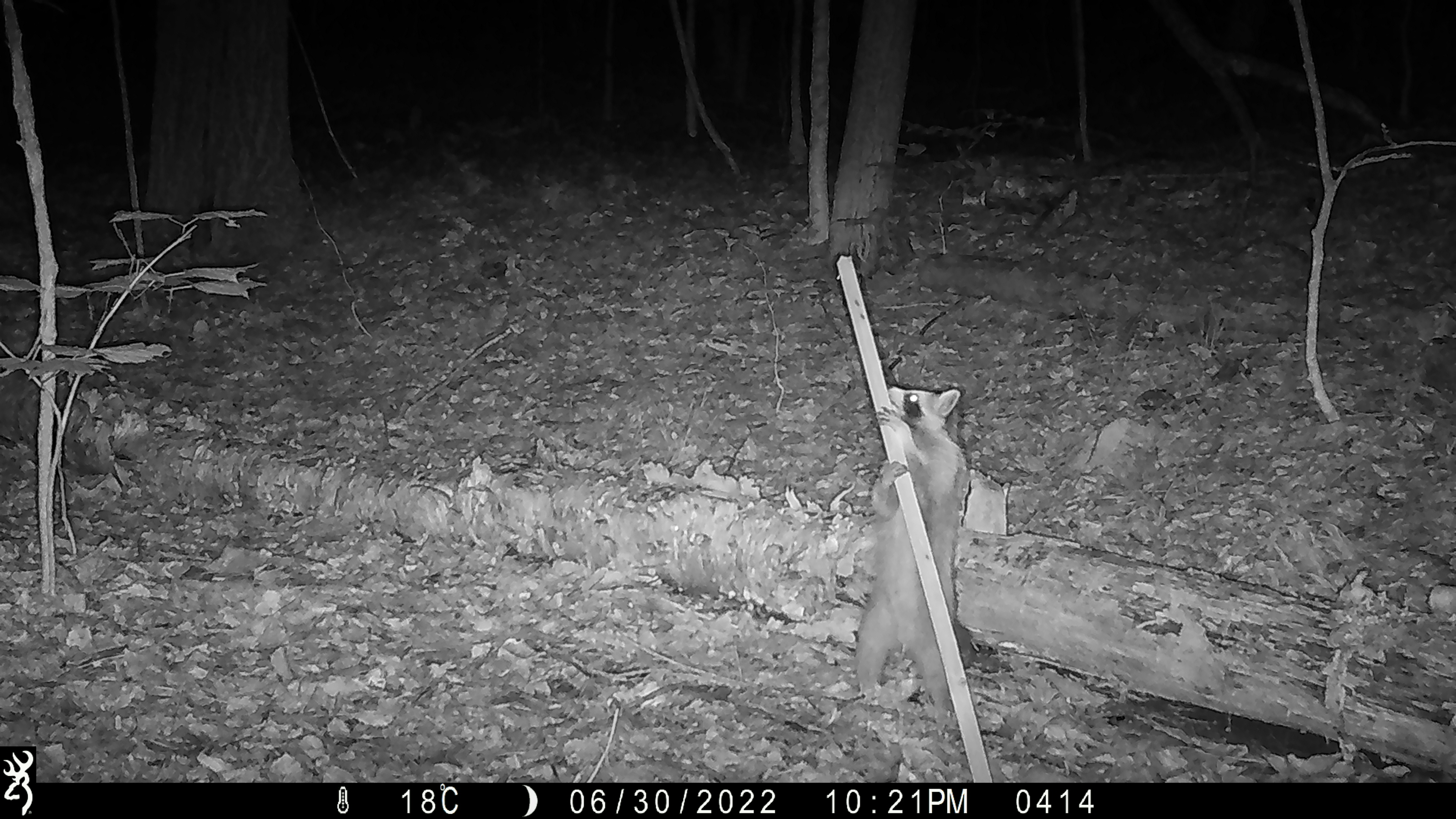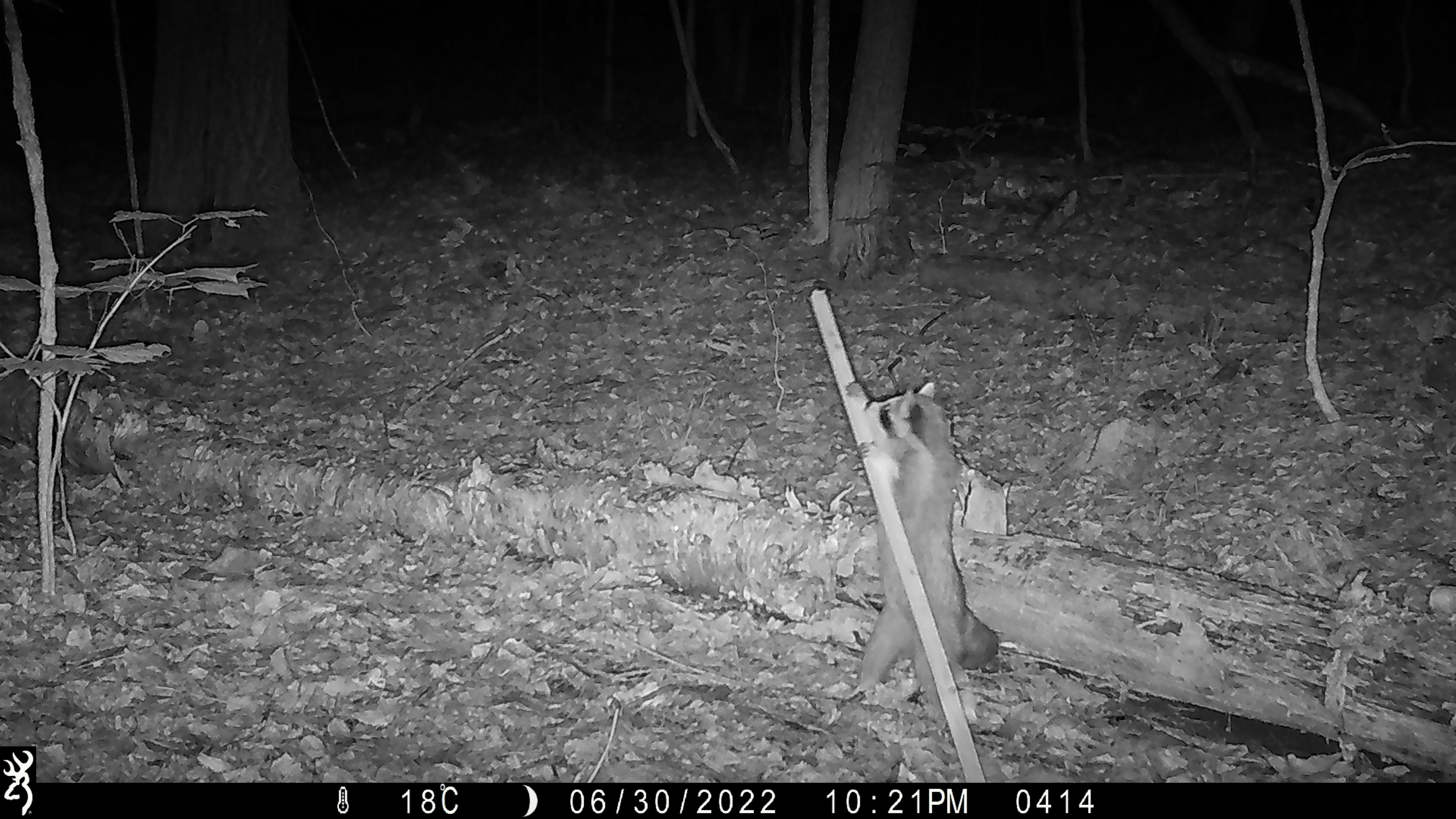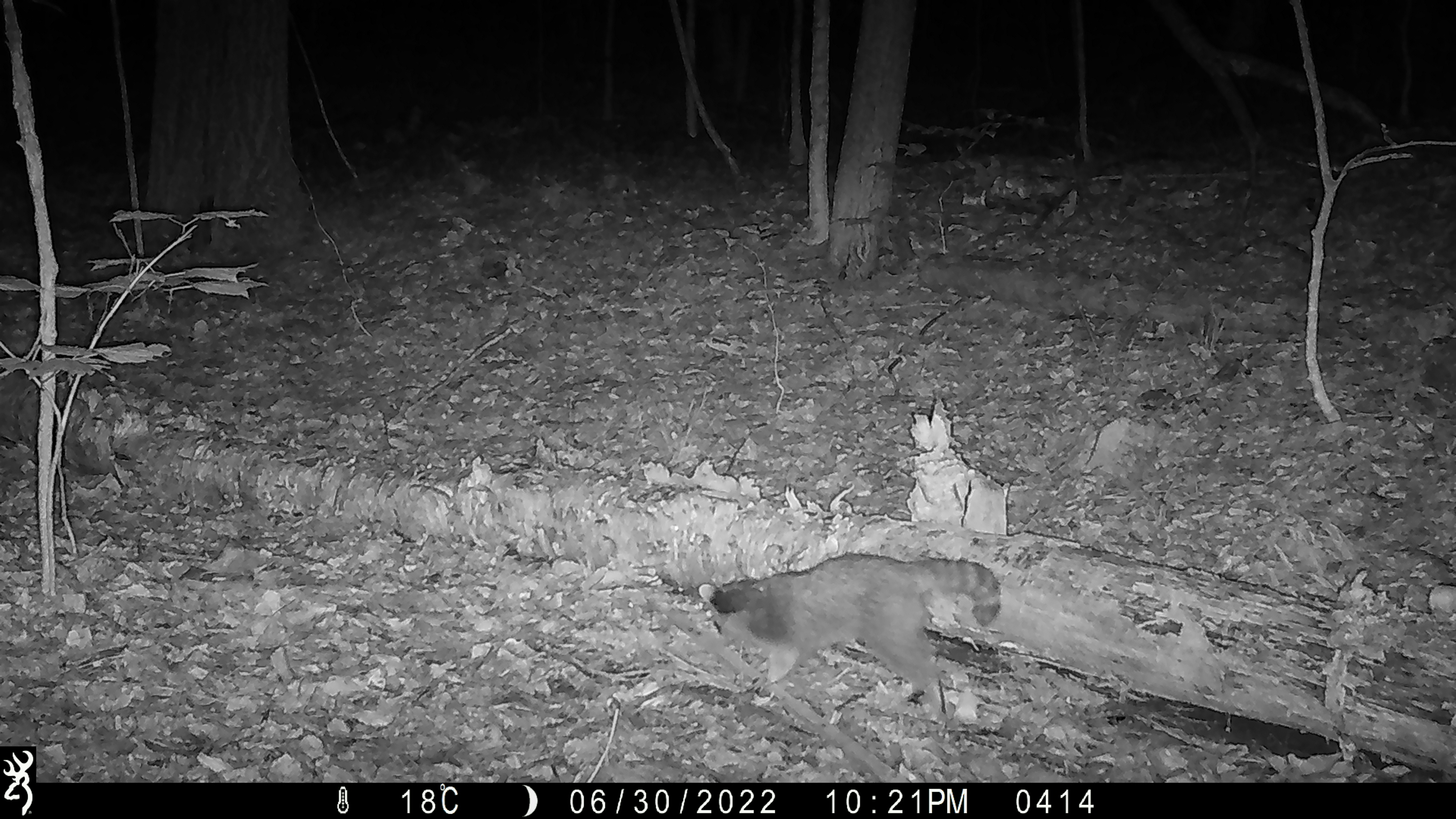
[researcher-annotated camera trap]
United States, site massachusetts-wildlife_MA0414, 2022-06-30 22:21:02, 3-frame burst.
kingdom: Animalia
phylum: Chordata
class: Mammalia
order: Carnivora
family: Procyonidae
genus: Procyon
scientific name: Procyon lotor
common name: raccoon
Raccoon (Procyon lotor).